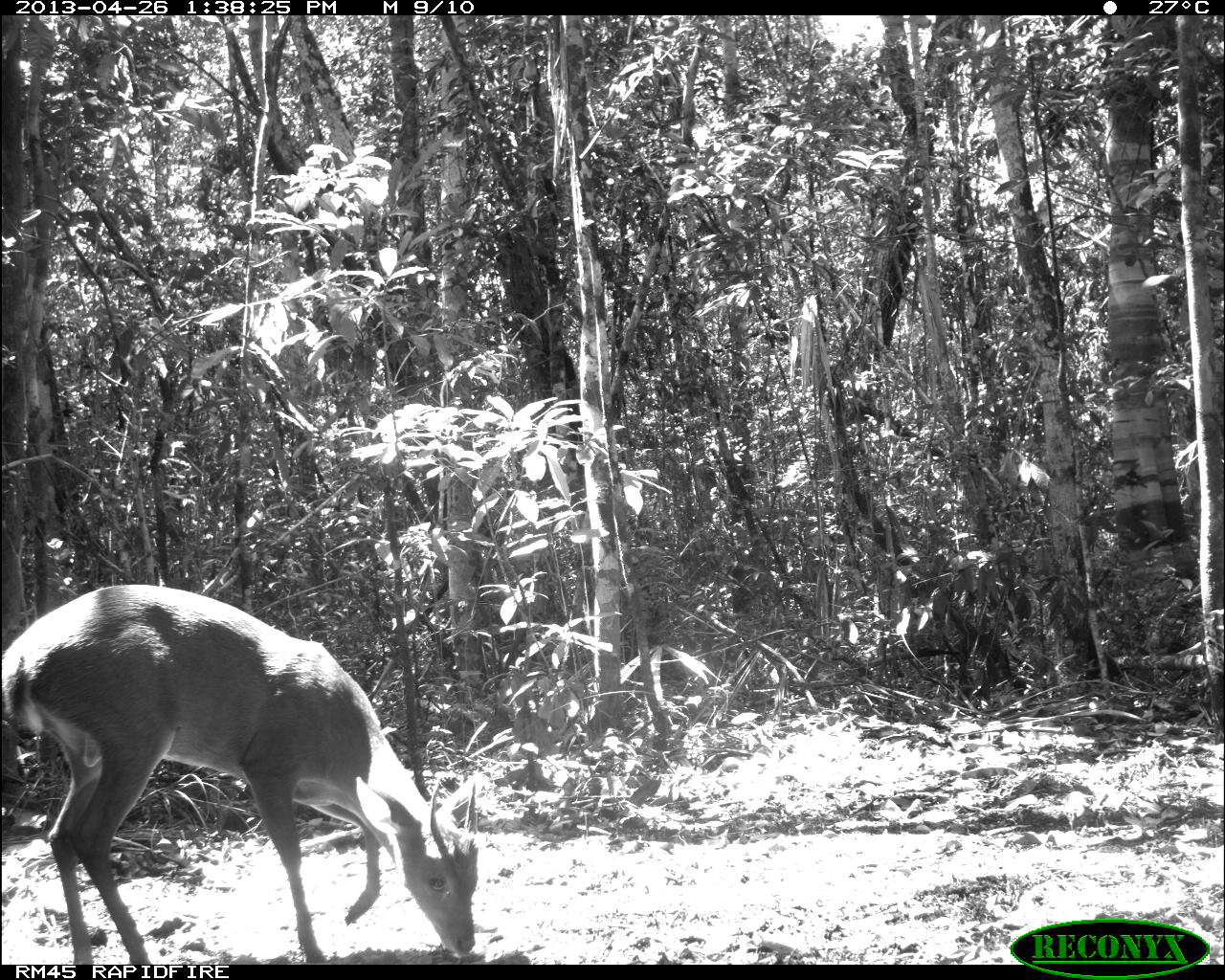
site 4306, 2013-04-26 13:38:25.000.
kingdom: Animalia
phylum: Chordata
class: Mammalia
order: Artiodactyla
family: Cervidae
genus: Odocoileus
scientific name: Odocoileus pandora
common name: yucatán brown brocket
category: mazama pandora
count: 1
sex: male